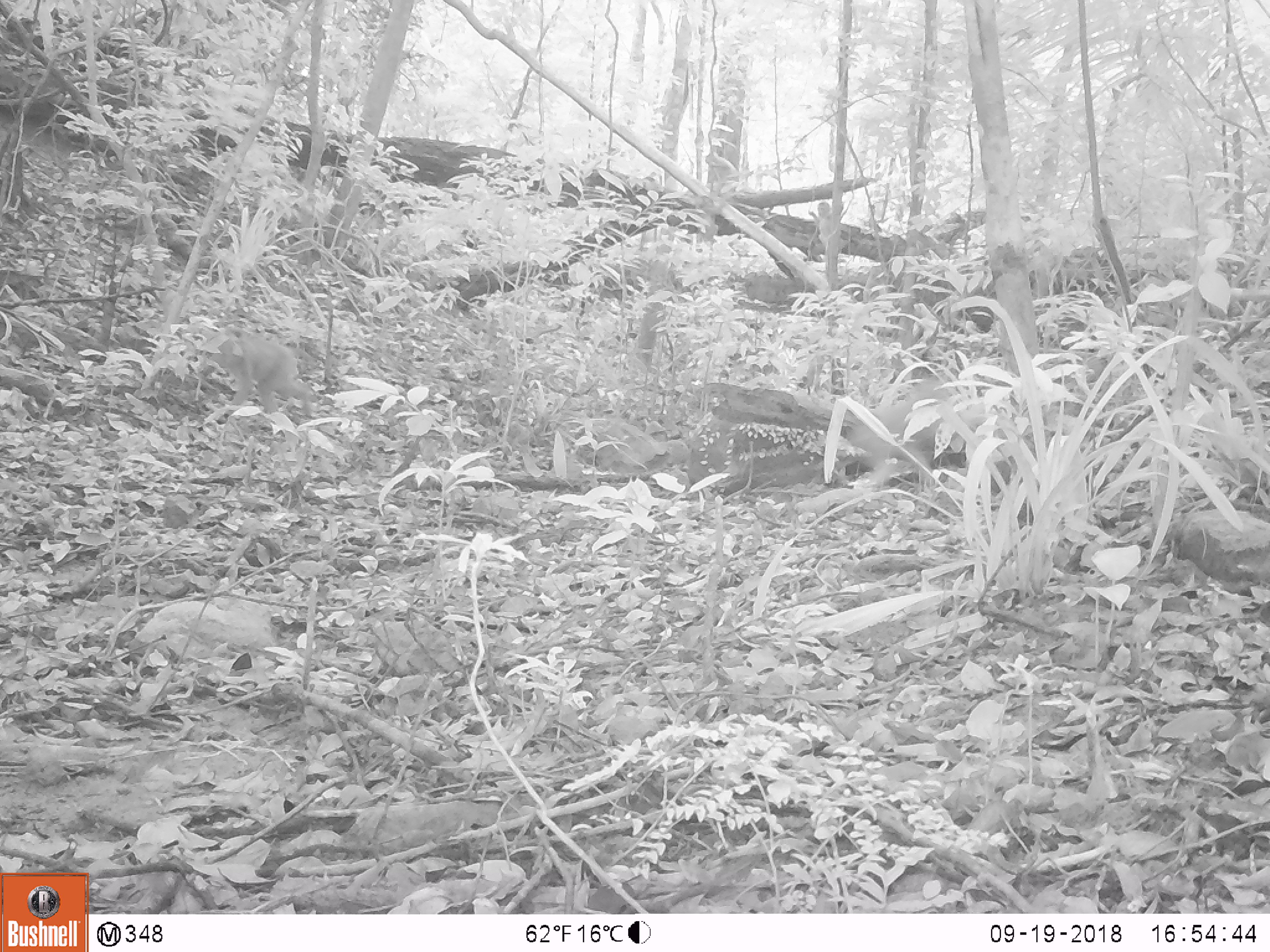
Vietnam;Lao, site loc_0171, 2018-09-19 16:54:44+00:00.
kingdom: Animalia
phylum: Chordata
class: Mammalia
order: Primates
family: Cercopithecidae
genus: Macaca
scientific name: Macaca nemestrina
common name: pig-tailed macaque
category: pig tailed macaque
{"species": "pig tailed macaque (pig-tailed macaque) (Macaca nemestrina)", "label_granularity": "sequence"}